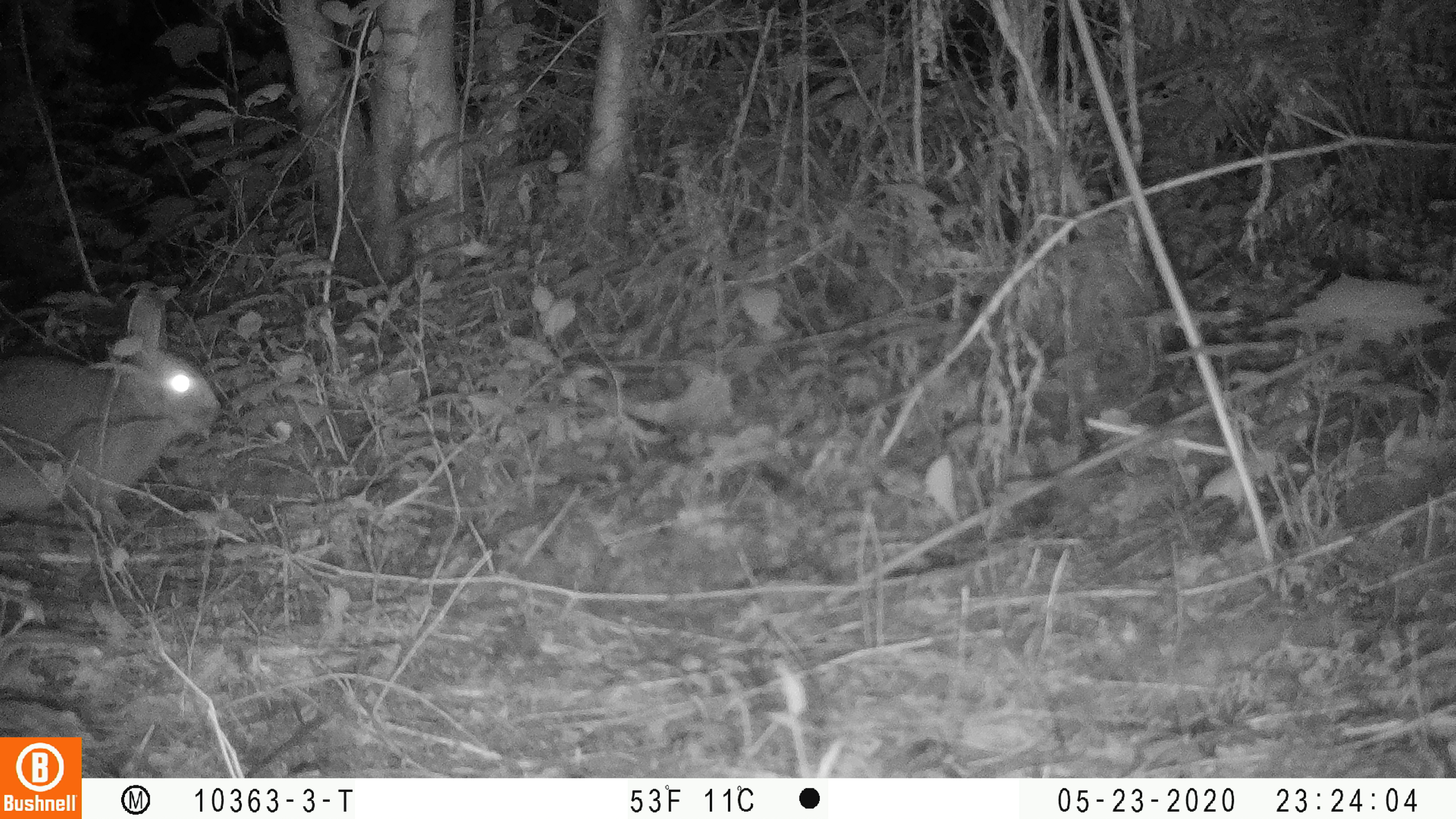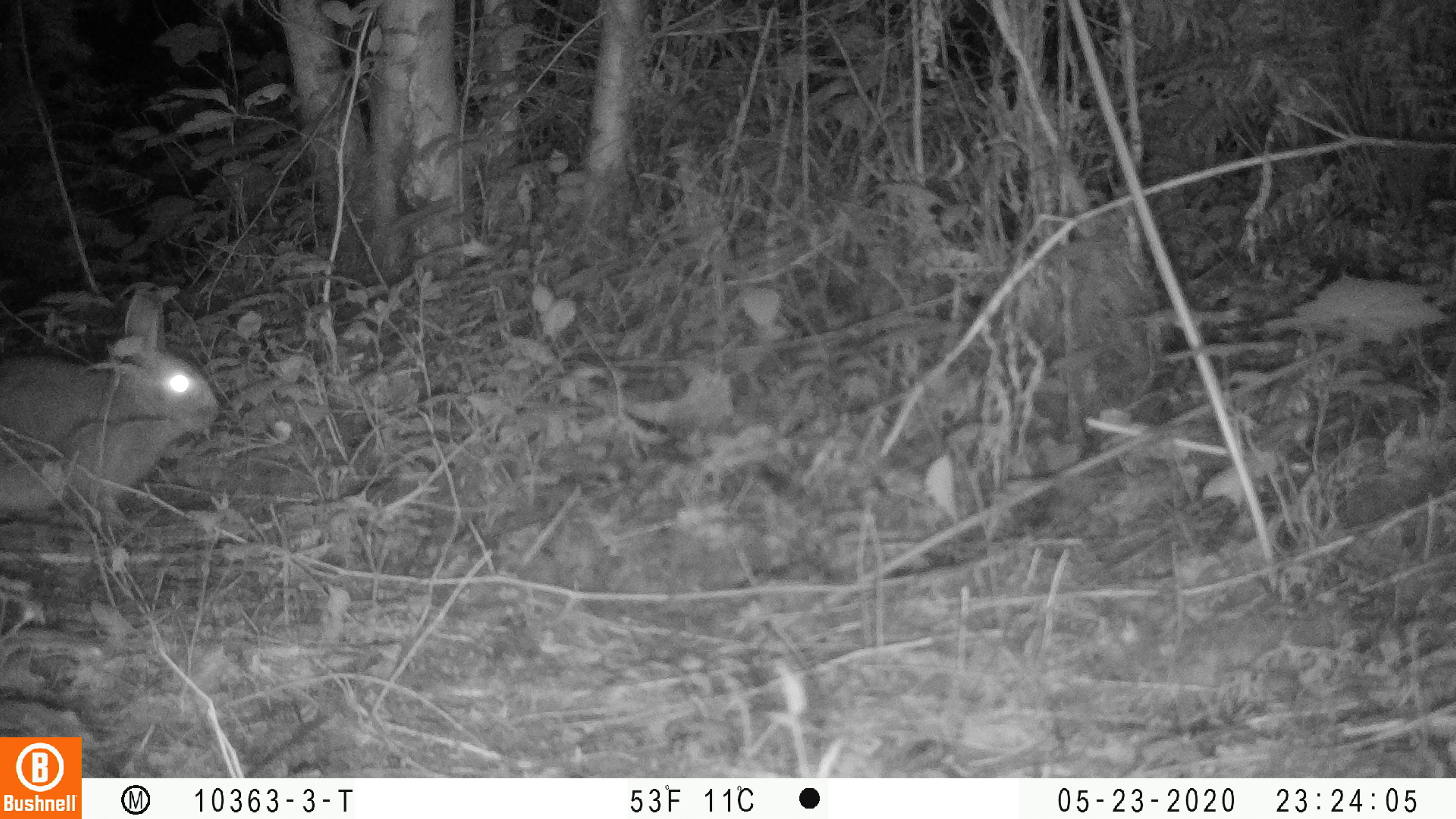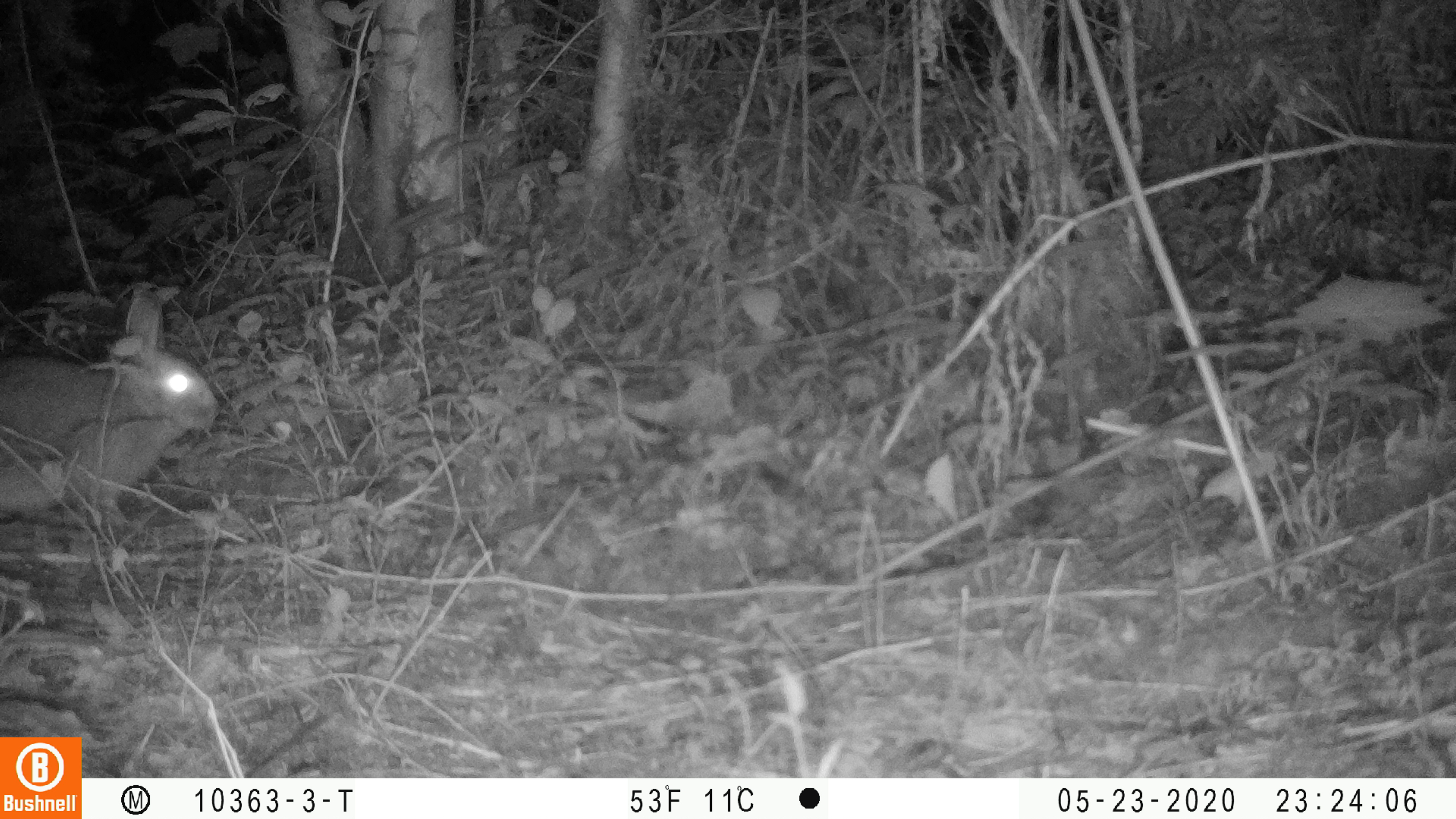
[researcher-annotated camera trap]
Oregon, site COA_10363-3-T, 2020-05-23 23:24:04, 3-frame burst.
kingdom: Animalia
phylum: Chordata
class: Mammalia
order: Lagomorpha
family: Leporidae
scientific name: Leporidae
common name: hares and rabbits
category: leporidae family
Leporidae family (hares and rabbits) (Leporidae).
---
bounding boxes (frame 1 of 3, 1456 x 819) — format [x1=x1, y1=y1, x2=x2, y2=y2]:
leporidae family: [x1=2, y1=285, x2=225, y2=539]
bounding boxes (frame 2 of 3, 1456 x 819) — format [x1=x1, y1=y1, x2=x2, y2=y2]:
leporidae family: [x1=2, y1=289, x2=227, y2=524]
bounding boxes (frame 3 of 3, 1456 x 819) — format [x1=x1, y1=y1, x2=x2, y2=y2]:
leporidae family: [x1=1, y1=282, x2=218, y2=534]